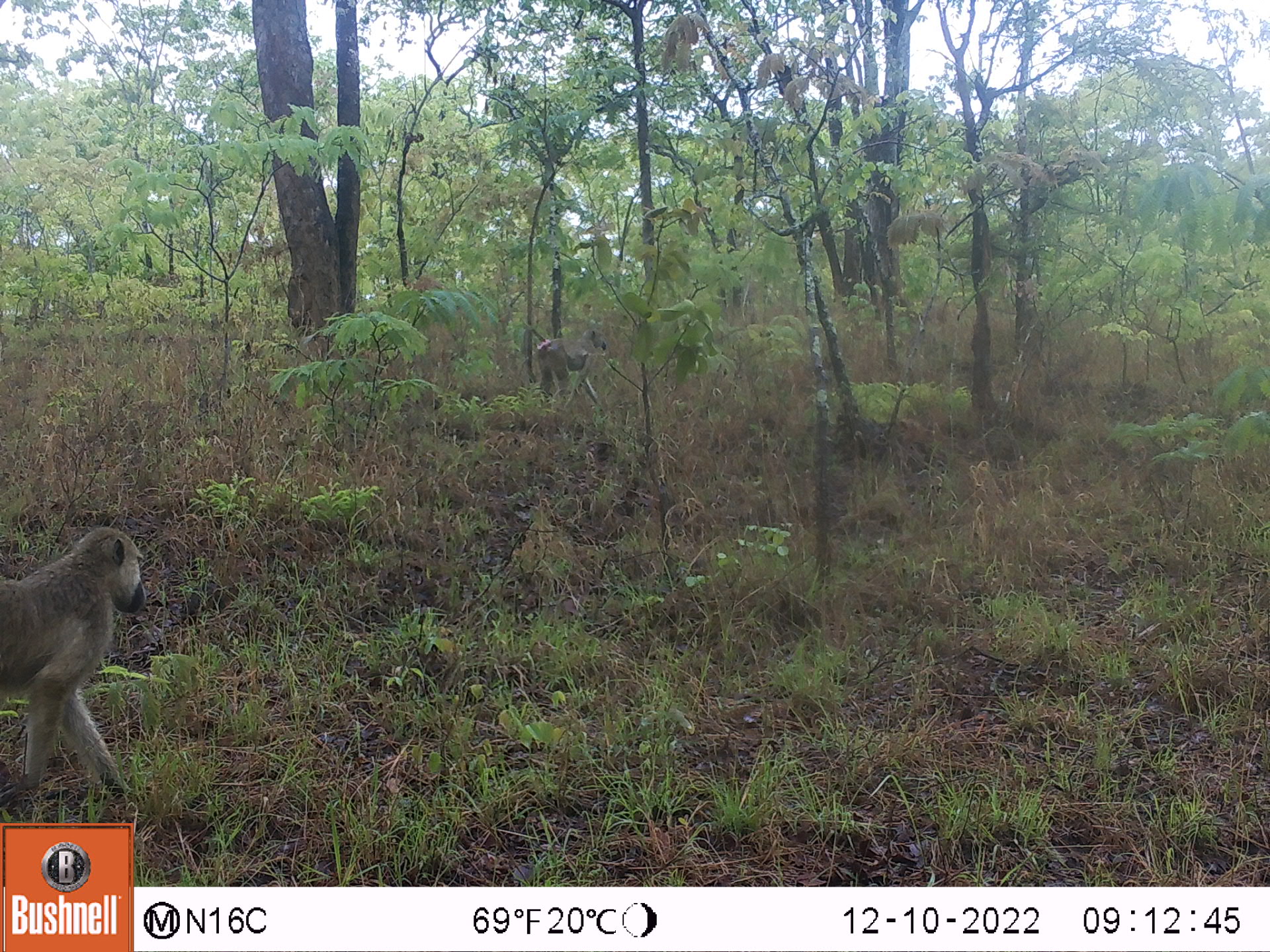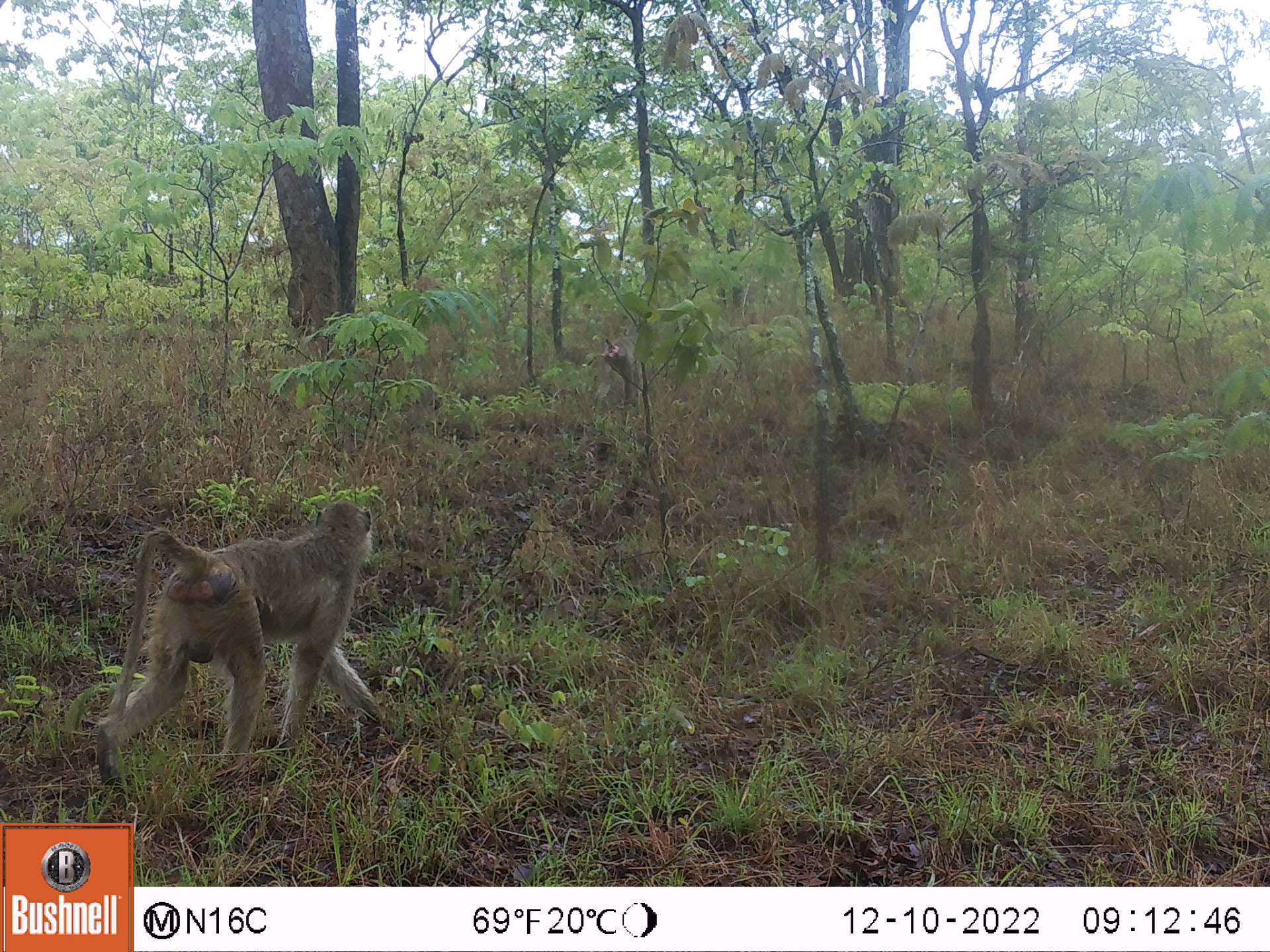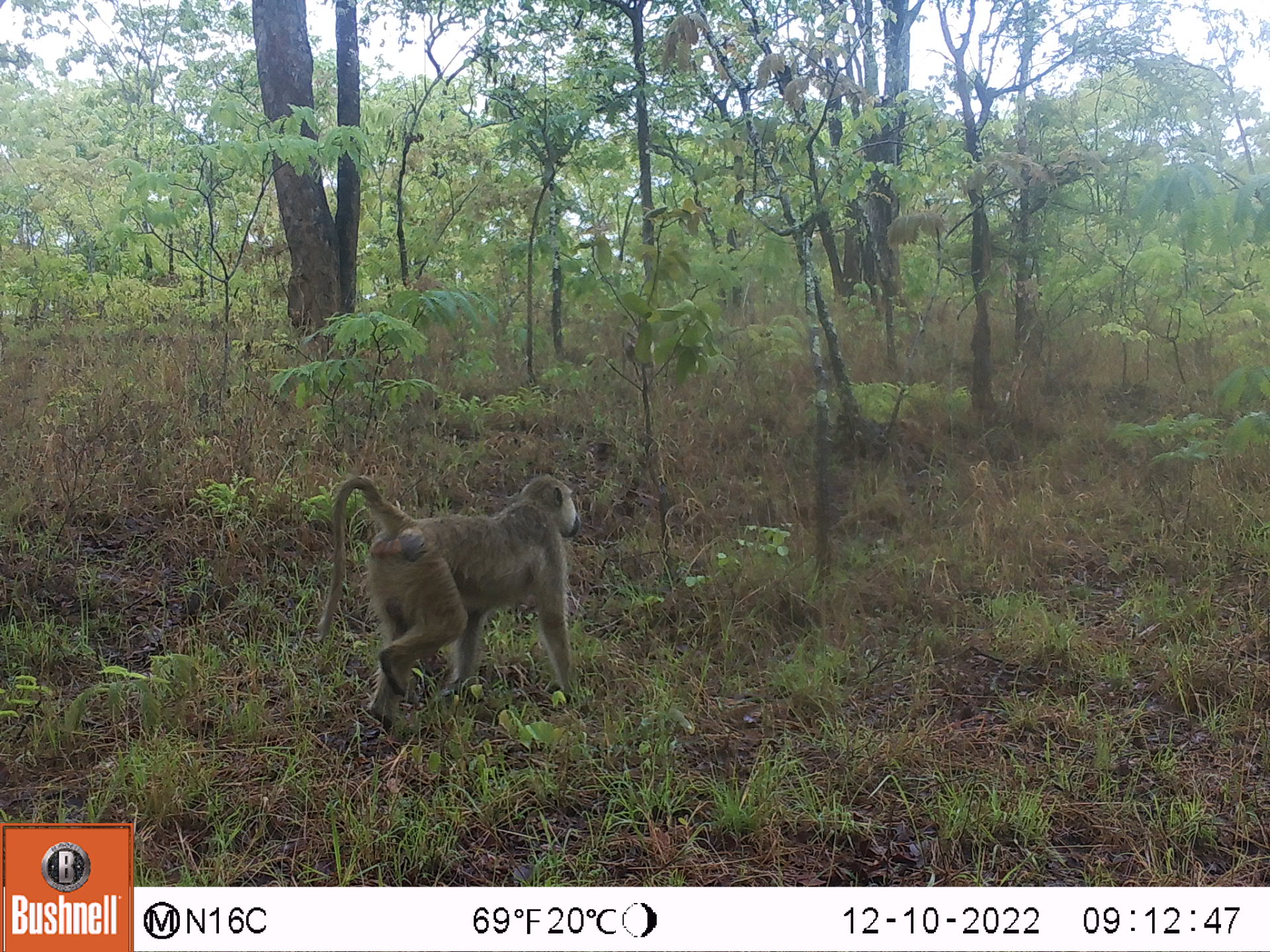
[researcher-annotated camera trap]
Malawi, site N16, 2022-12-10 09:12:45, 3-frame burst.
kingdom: Animalia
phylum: Chordata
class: Mammalia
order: Primates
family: Cercopithecidae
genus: Papio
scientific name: Papio cynocephalus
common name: yellow baboon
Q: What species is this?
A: Yellow baboon (Papio cynocephalus).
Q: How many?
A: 2.